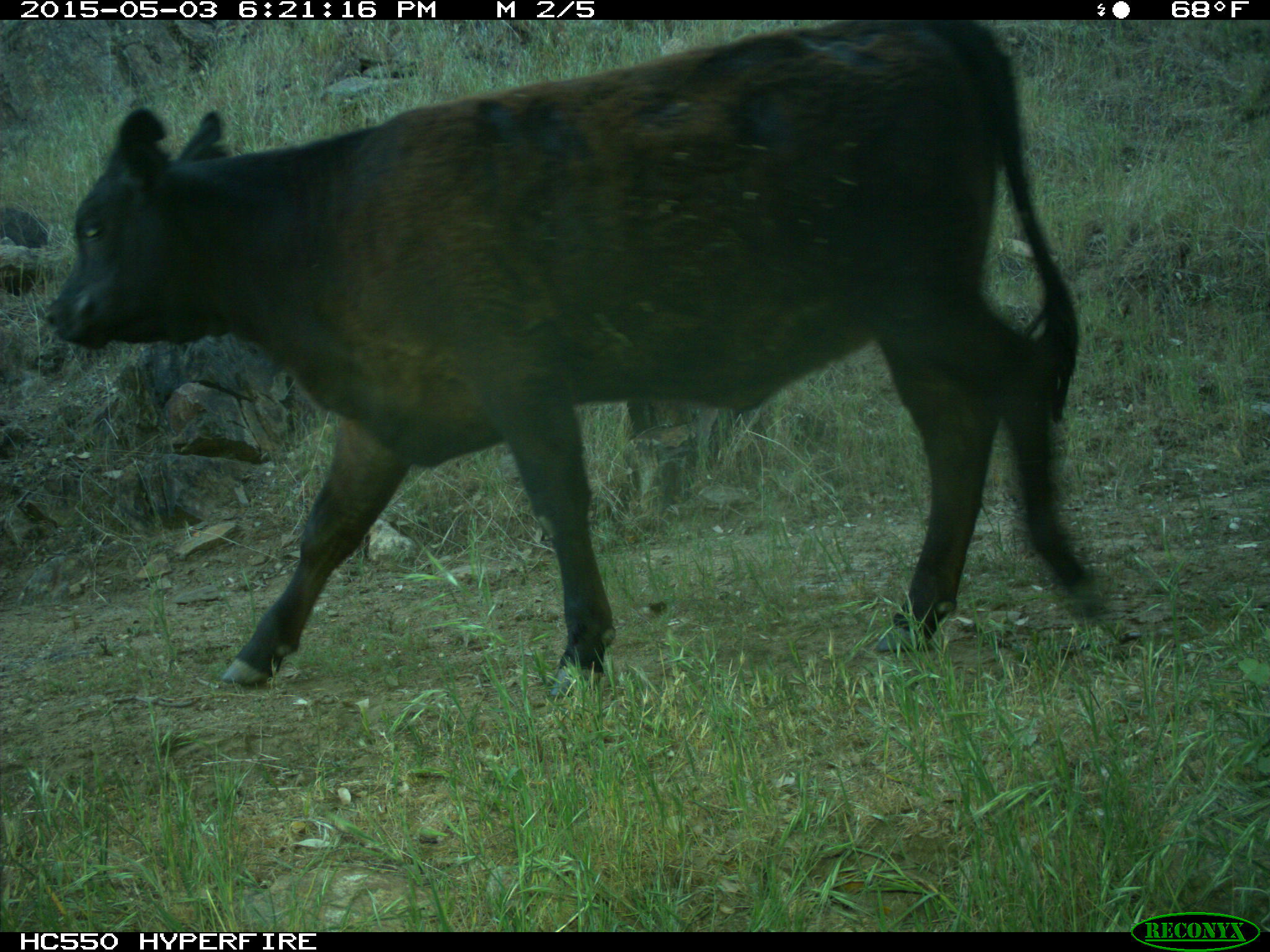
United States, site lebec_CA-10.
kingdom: Animalia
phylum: Chordata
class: Mammalia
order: Artiodactyla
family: Bovidae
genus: Bos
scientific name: Bos taurus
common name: domestic cow